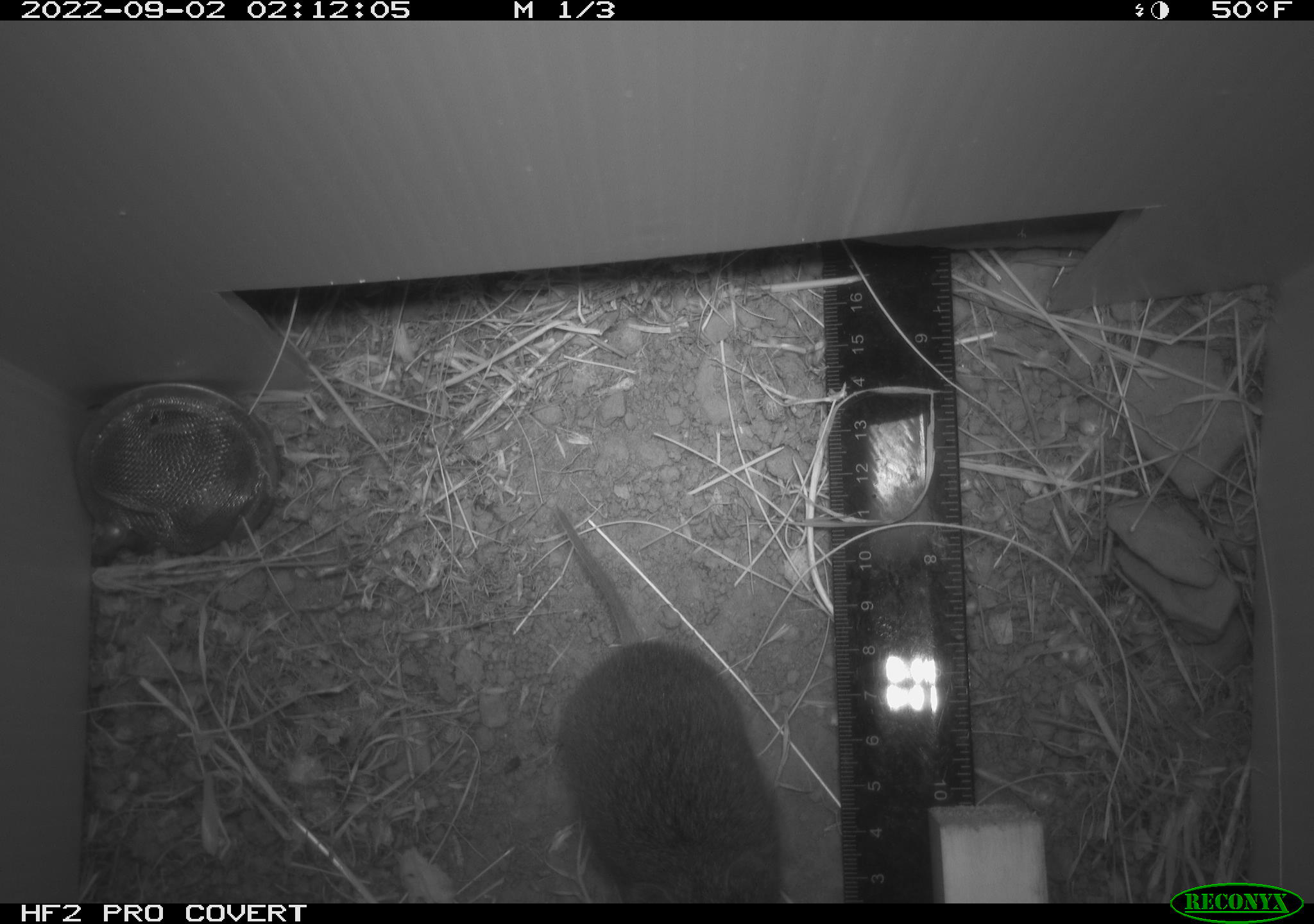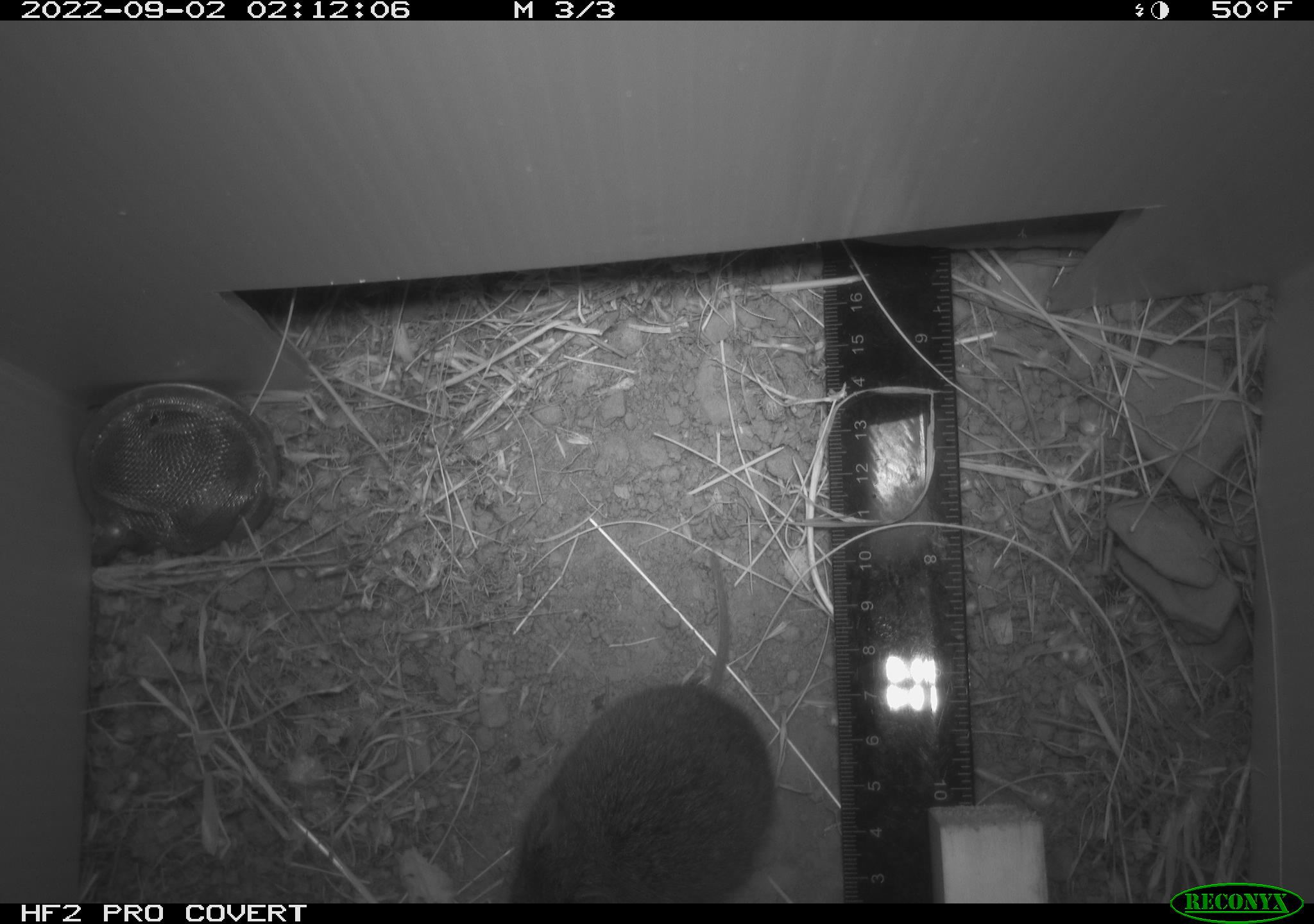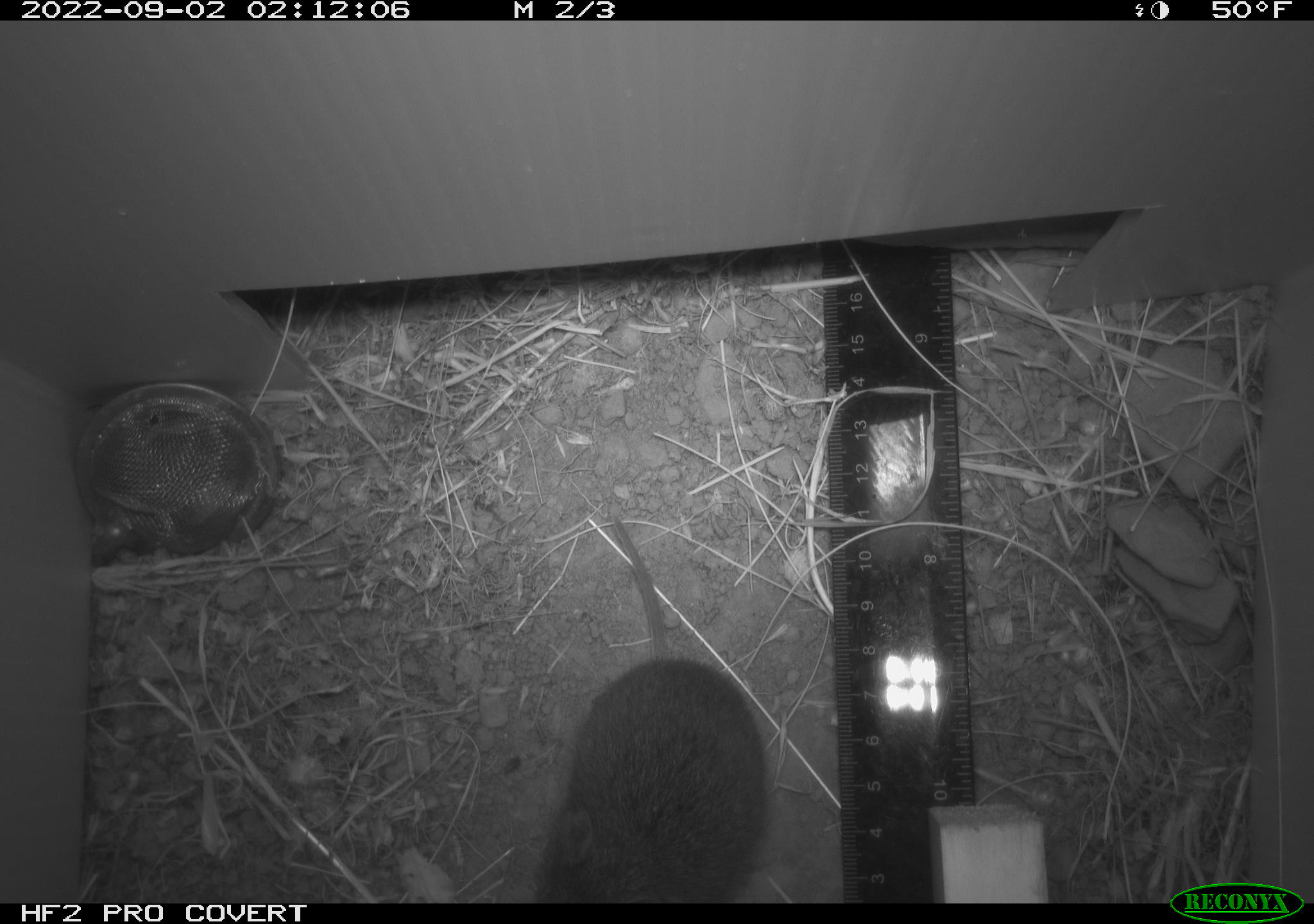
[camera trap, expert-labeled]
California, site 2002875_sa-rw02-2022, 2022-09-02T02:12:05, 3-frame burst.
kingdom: Animalia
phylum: Chordata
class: Mammalia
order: Rodentia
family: Cricetidae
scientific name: Arvicolinae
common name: voles, lemmings, and muskrats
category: arvicolinae subfamily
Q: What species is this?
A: Arvicolinae subfamily (voles, lemmings, and muskrats) (Arvicolinae).